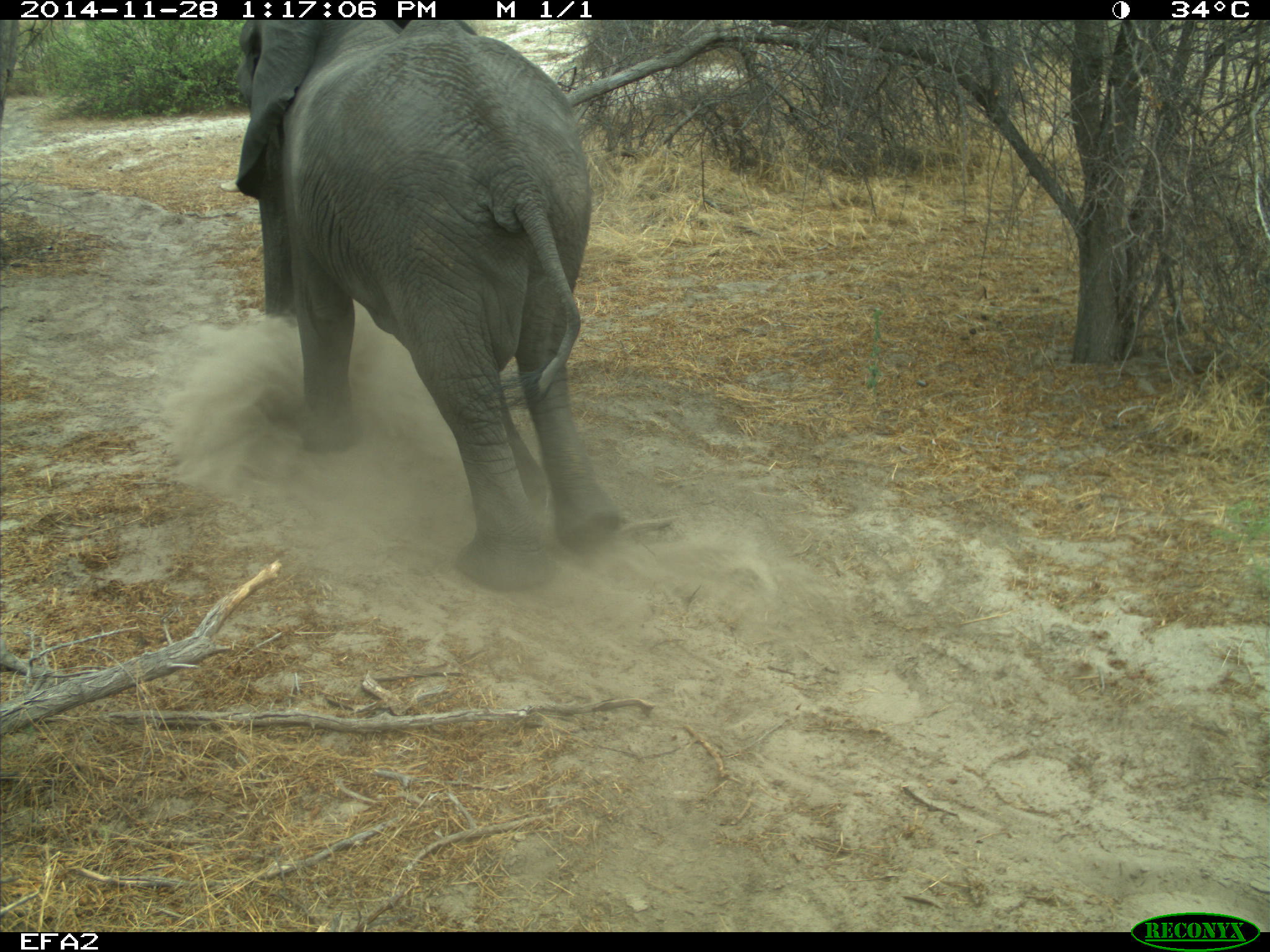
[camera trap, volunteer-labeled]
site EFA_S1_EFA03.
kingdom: Animalia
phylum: Chordata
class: Mammalia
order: Proboscidea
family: Elephantidae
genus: Loxodonta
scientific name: Loxodonta africana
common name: african bush elephant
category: elephant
Elephant (african bush elephant) (Loxodonta africana), count 1. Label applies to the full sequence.